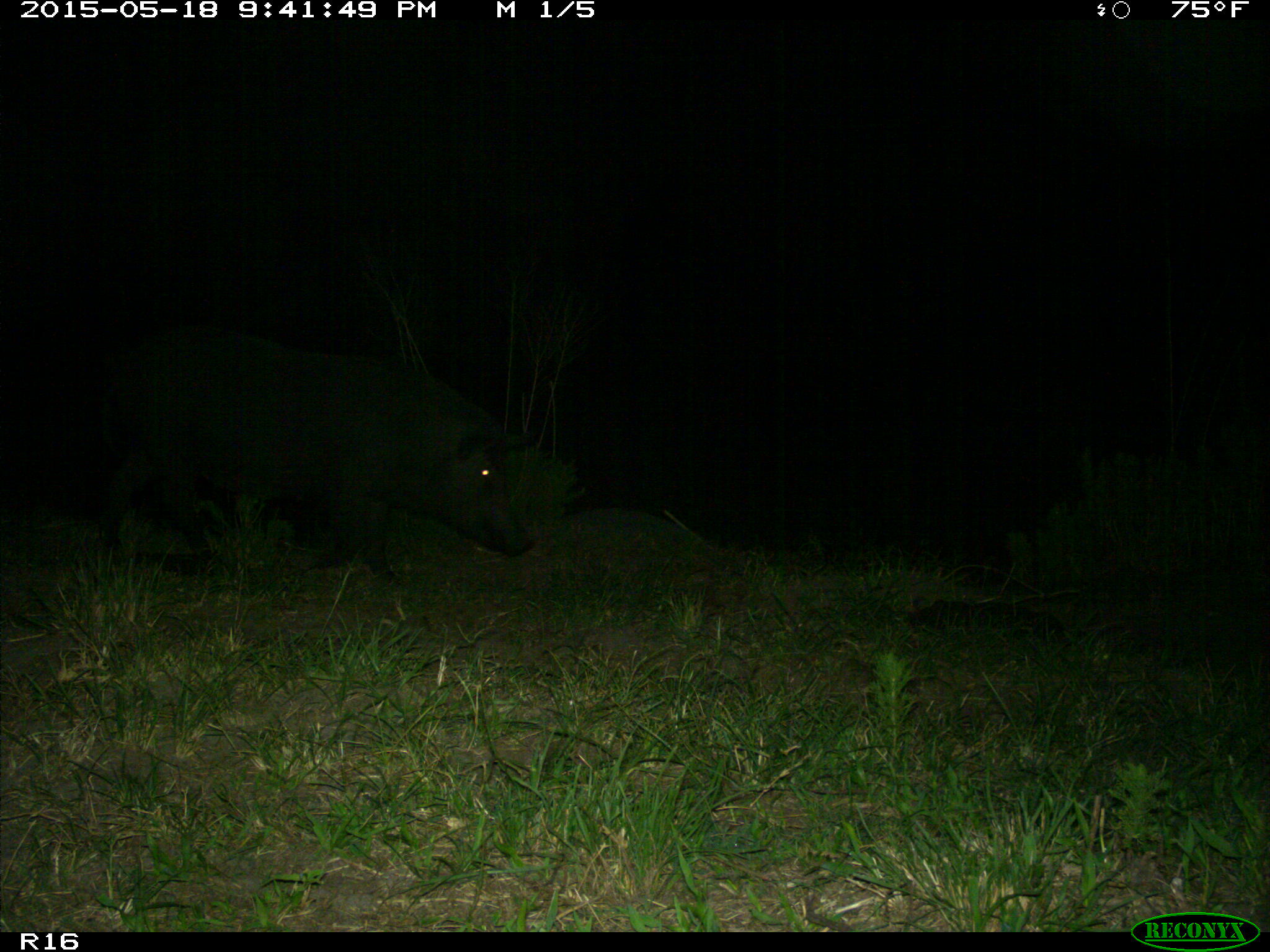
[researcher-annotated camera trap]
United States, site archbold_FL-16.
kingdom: Animalia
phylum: Chordata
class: Mammalia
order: Artiodactyla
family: Suidae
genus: Sus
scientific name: Sus scrofa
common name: wild boar